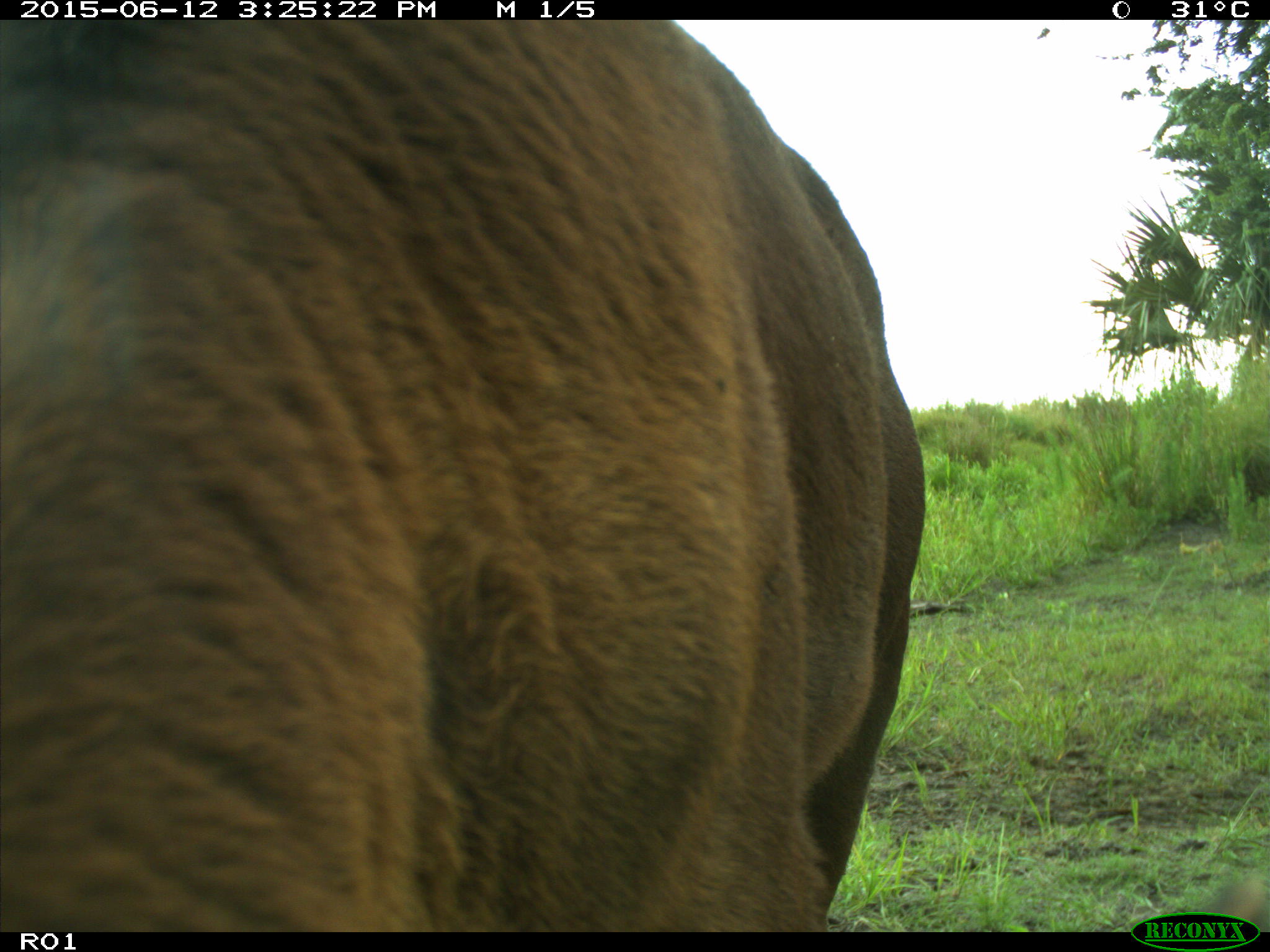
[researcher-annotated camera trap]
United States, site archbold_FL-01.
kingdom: Animalia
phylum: Chordata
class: Mammalia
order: Artiodactyla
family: Bovidae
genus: Bos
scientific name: Bos taurus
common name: domestic cow